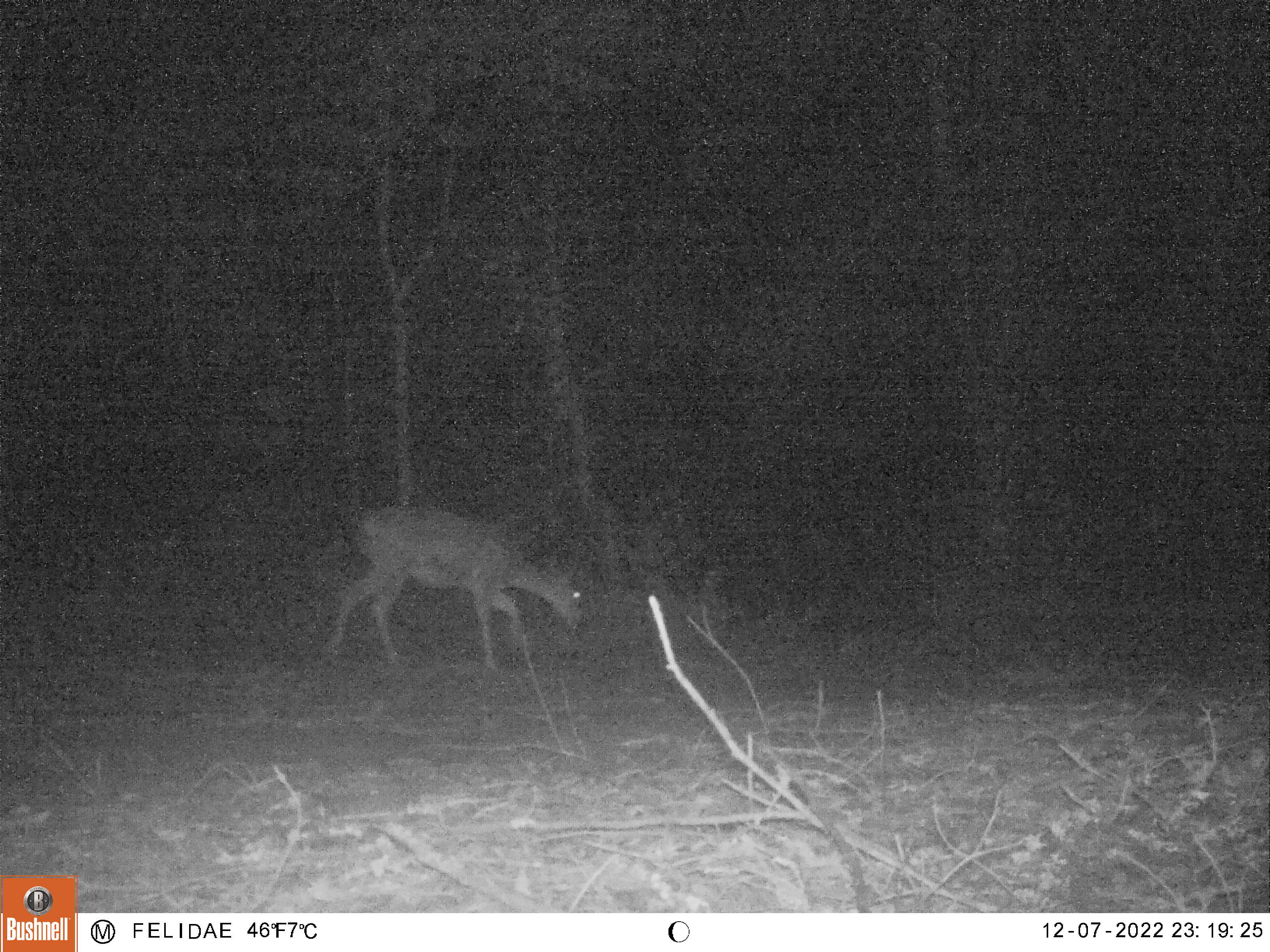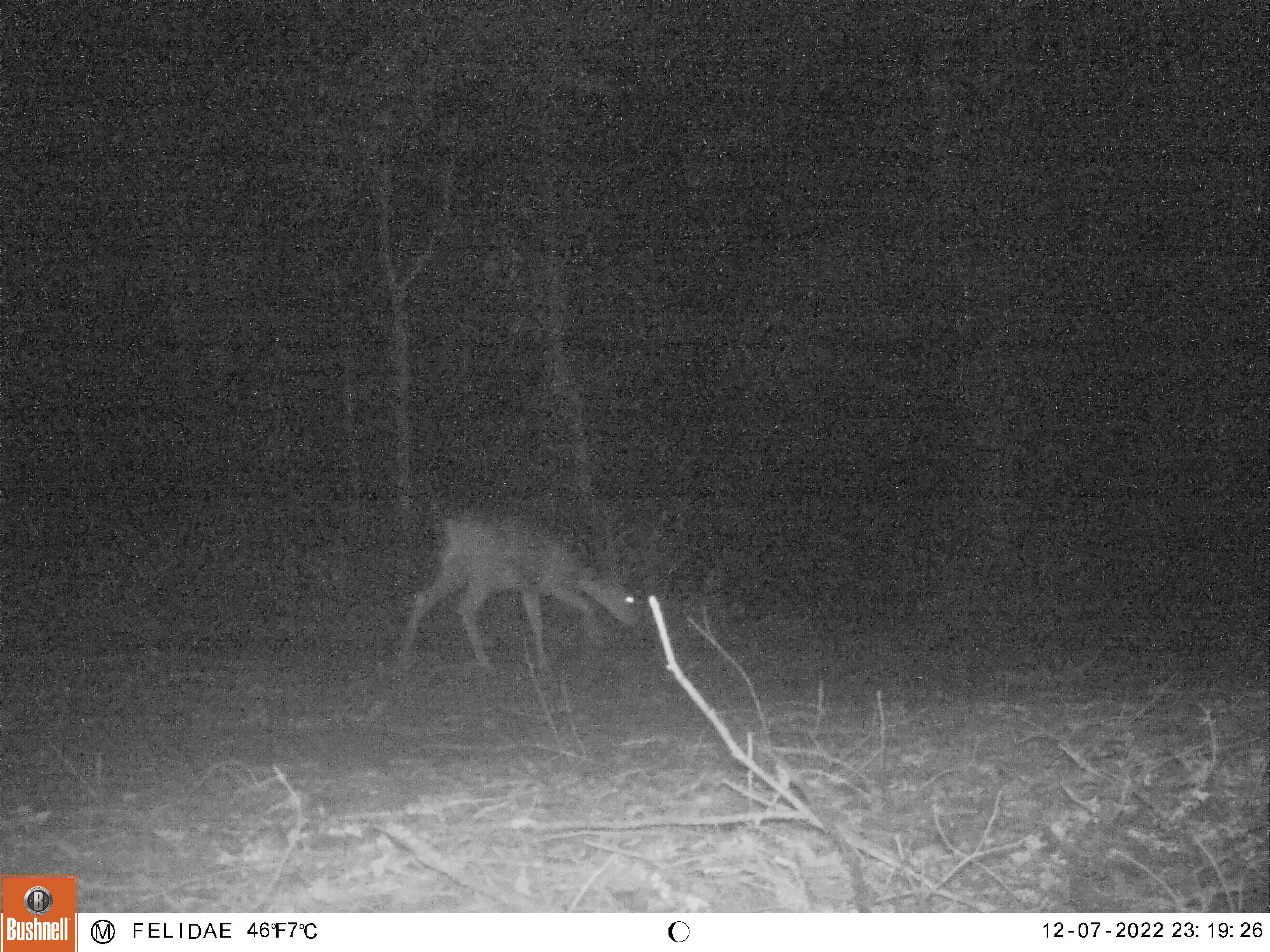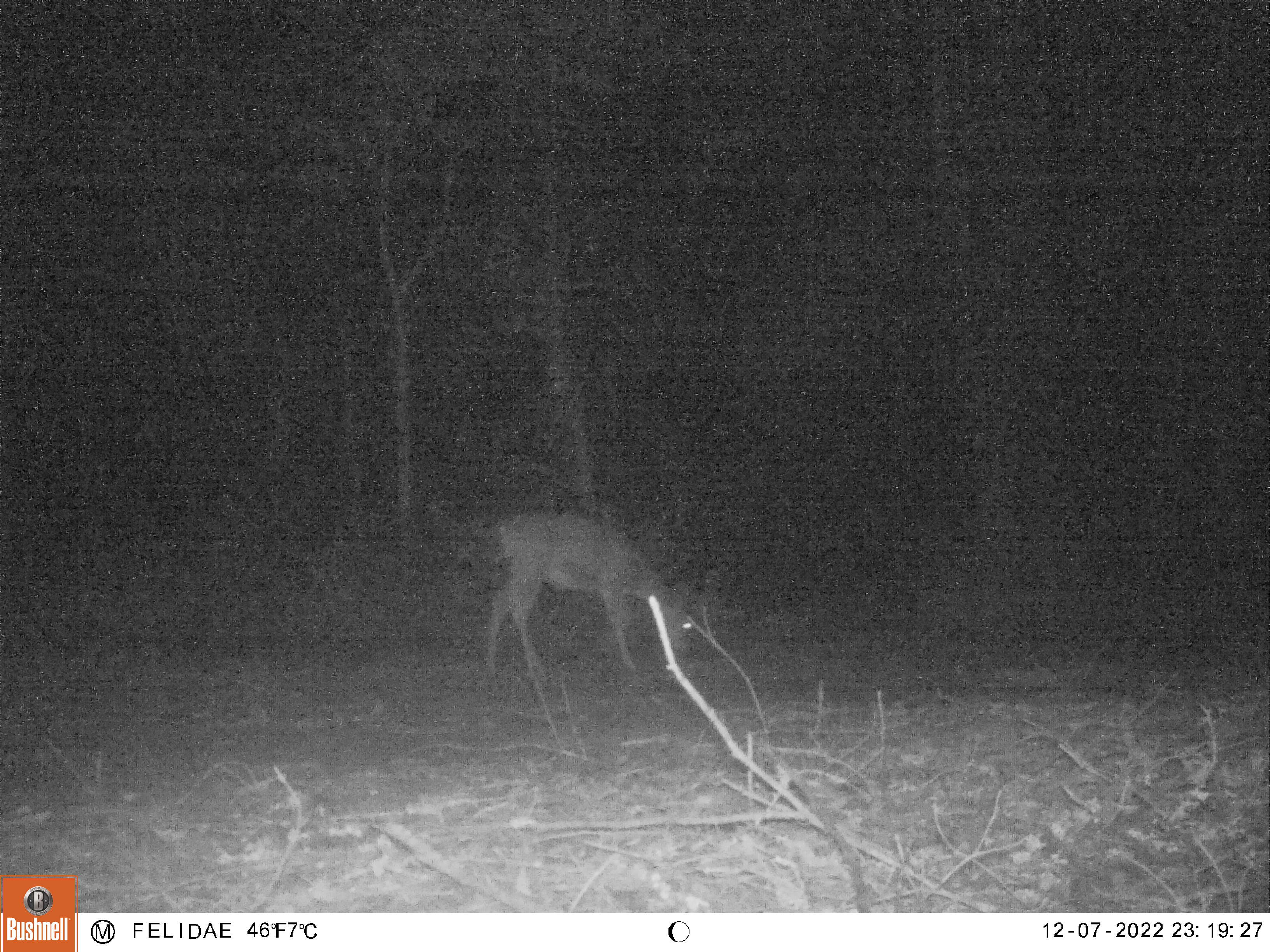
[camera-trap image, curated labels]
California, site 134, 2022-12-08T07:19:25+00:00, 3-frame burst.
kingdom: Animalia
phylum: Chordata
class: Mammalia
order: Artiodactyla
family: Cervidae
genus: Odocoileus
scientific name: Odocoileus hemionus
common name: mule deer